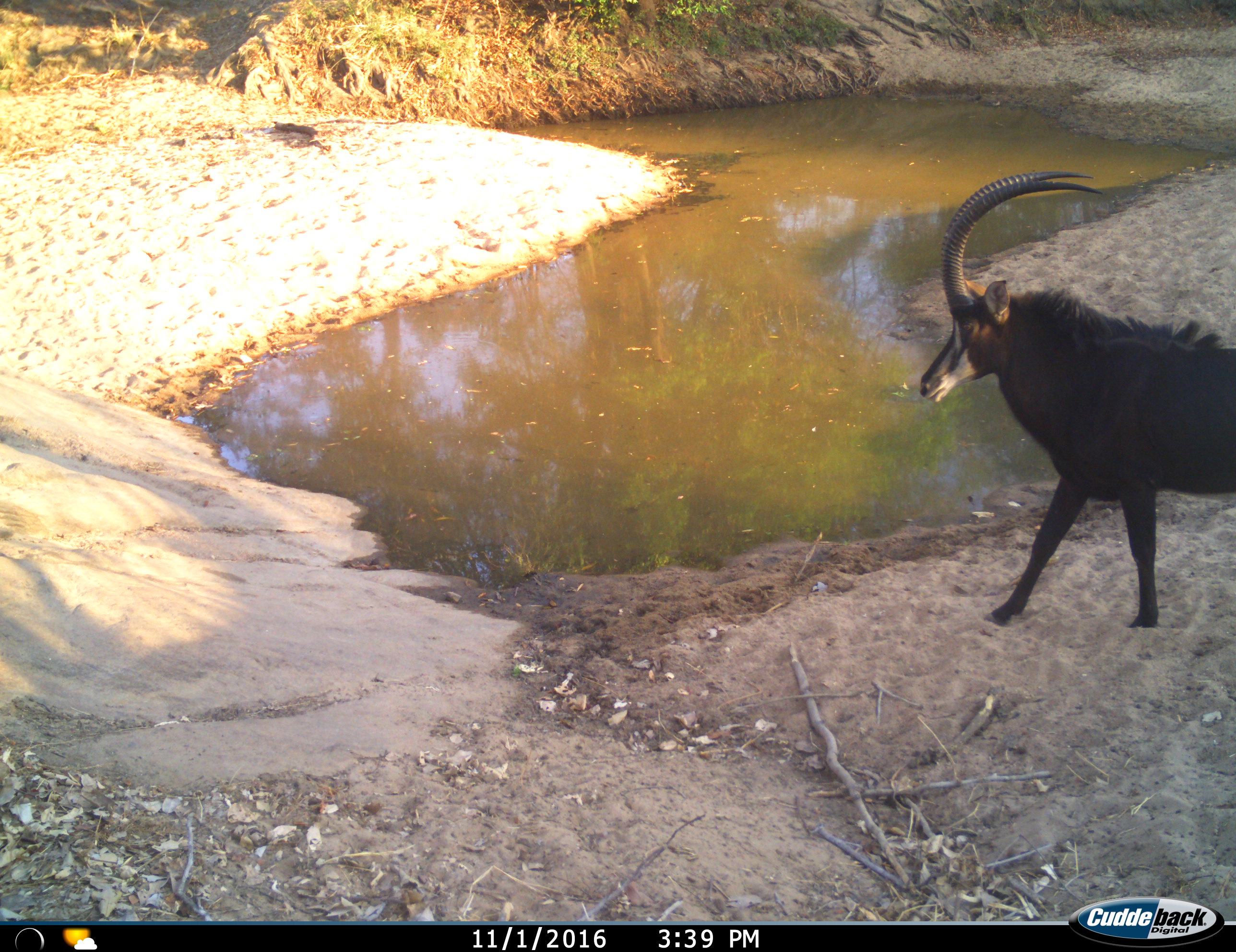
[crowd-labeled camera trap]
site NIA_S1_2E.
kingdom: Animalia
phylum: Chordata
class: Mammalia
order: Artiodactyla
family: Bovidae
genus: Hippotragus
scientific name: Hippotragus niger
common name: sable antelope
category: sable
Sable (sable antelope) (Hippotragus niger), count 1. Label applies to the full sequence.